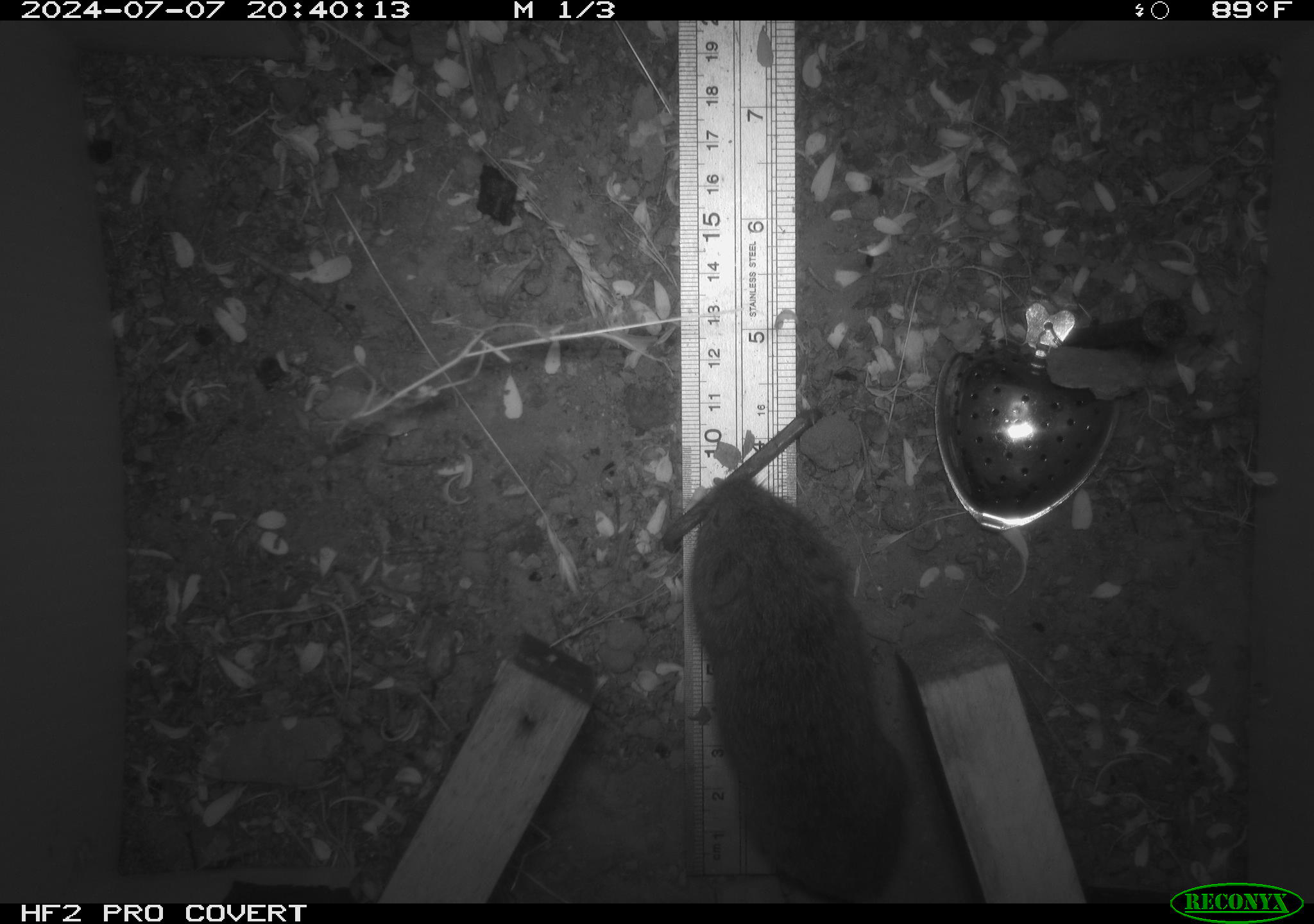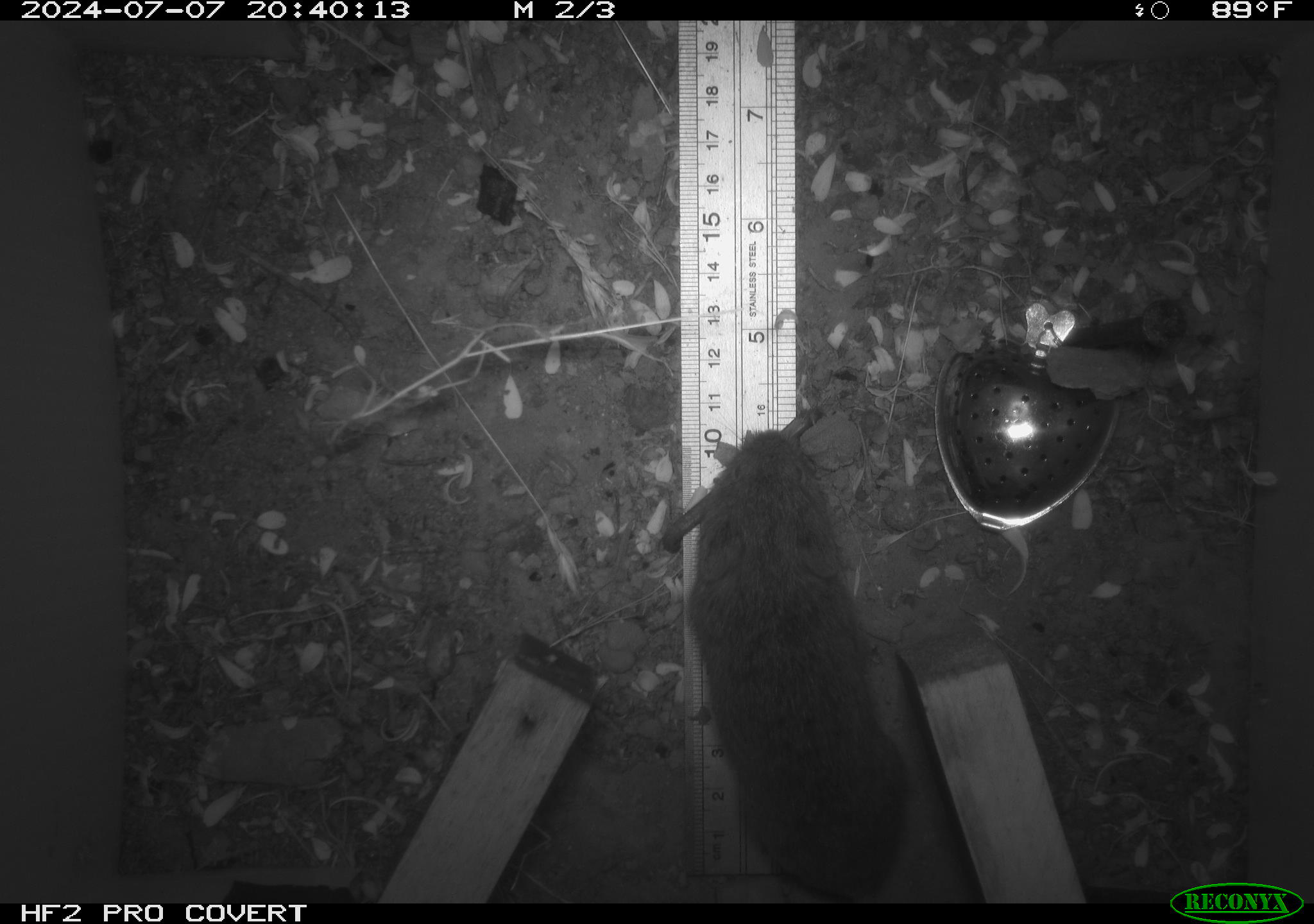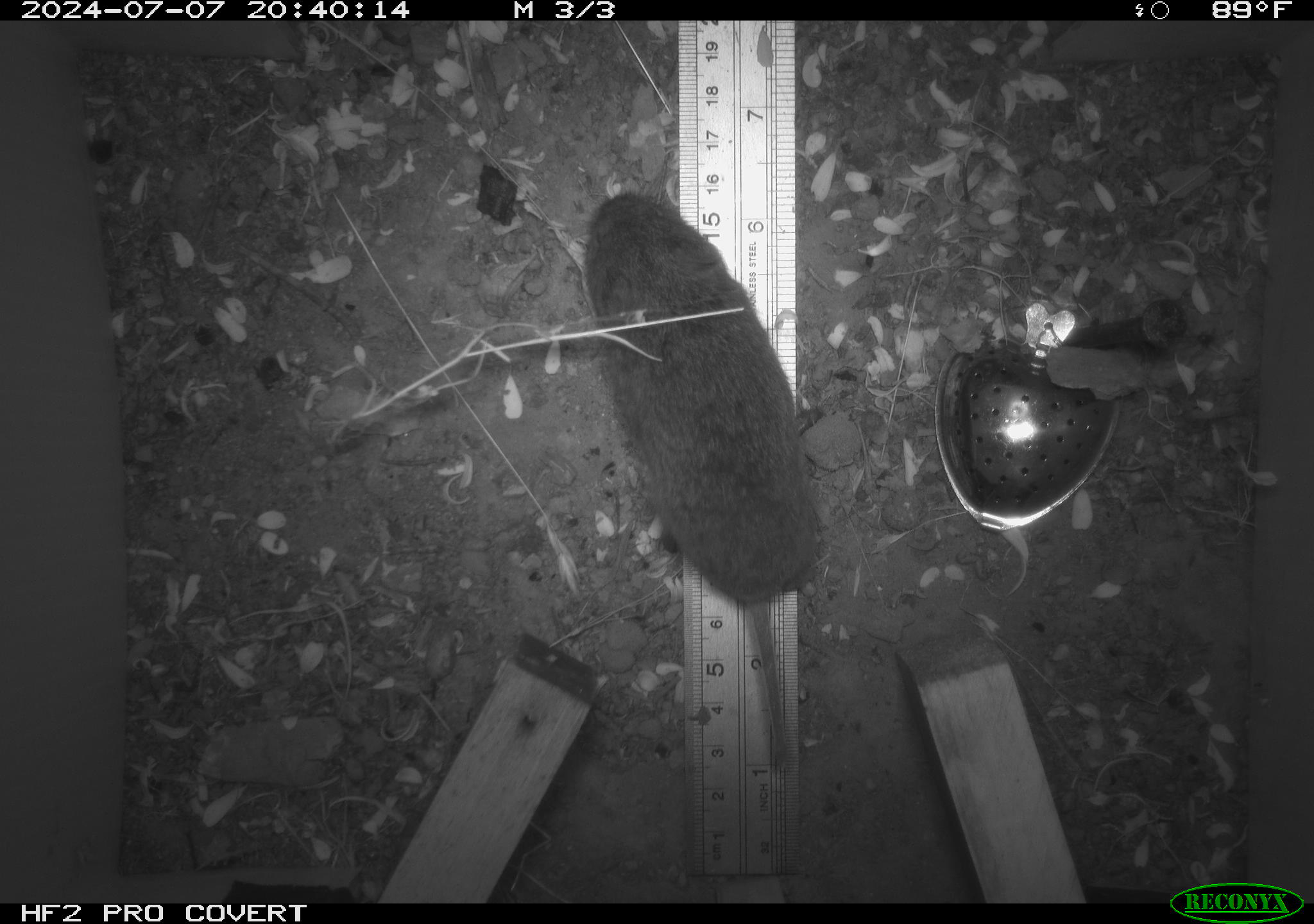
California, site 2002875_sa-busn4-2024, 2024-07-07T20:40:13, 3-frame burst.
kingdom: Animalia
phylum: Chordata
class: Mammalia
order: Rodentia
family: Cricetidae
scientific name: Arvicolinae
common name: voles, lemmings, and muskrats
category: arvicolinae subfamily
Arvicolinae subfamily (voles, lemmings, and muskrats) (Arvicolinae).